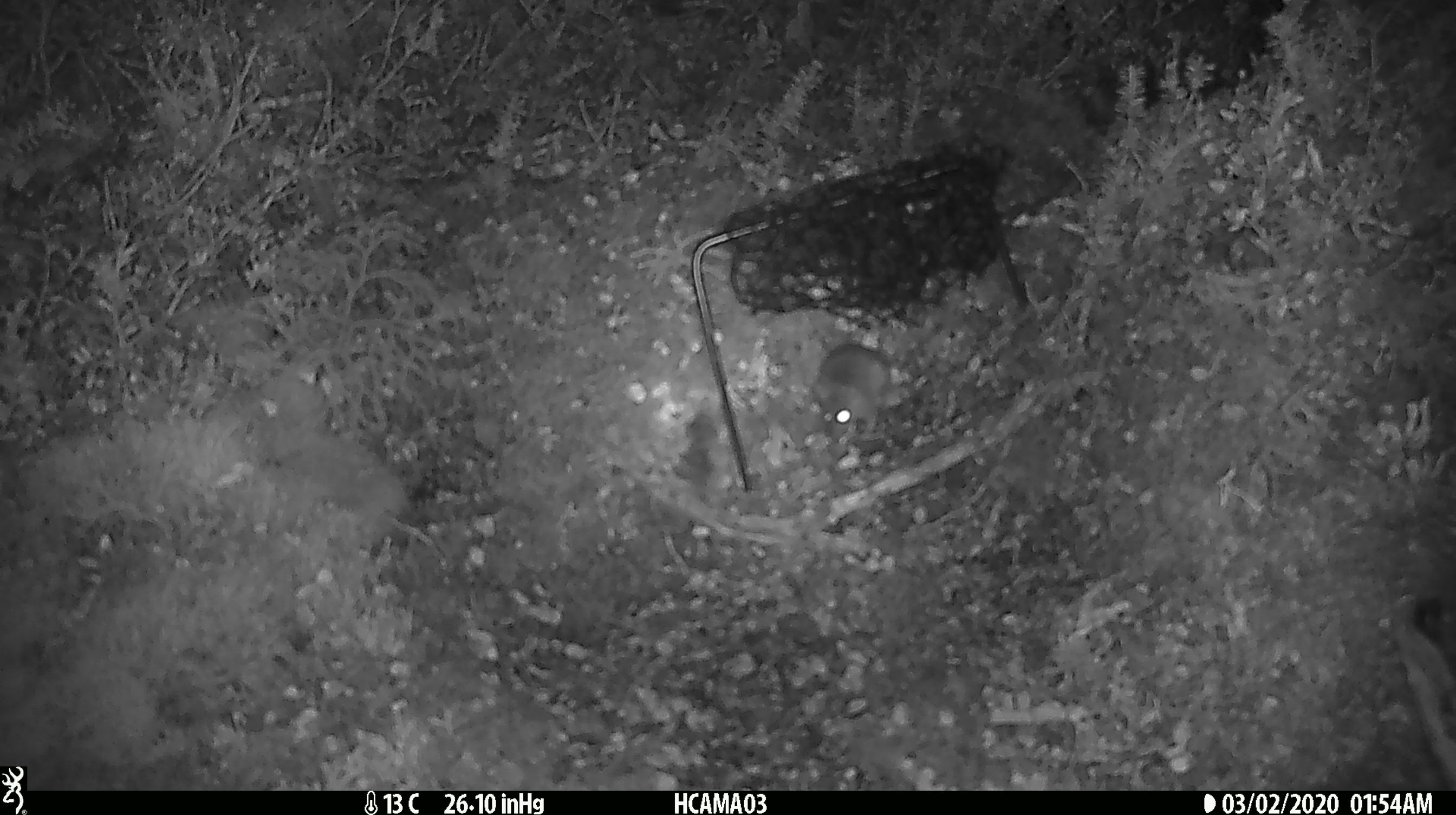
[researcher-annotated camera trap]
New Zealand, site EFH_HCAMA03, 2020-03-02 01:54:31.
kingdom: Animalia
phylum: Chordata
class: Mammalia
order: Rodentia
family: Muridae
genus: Mus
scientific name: Mus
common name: mouse